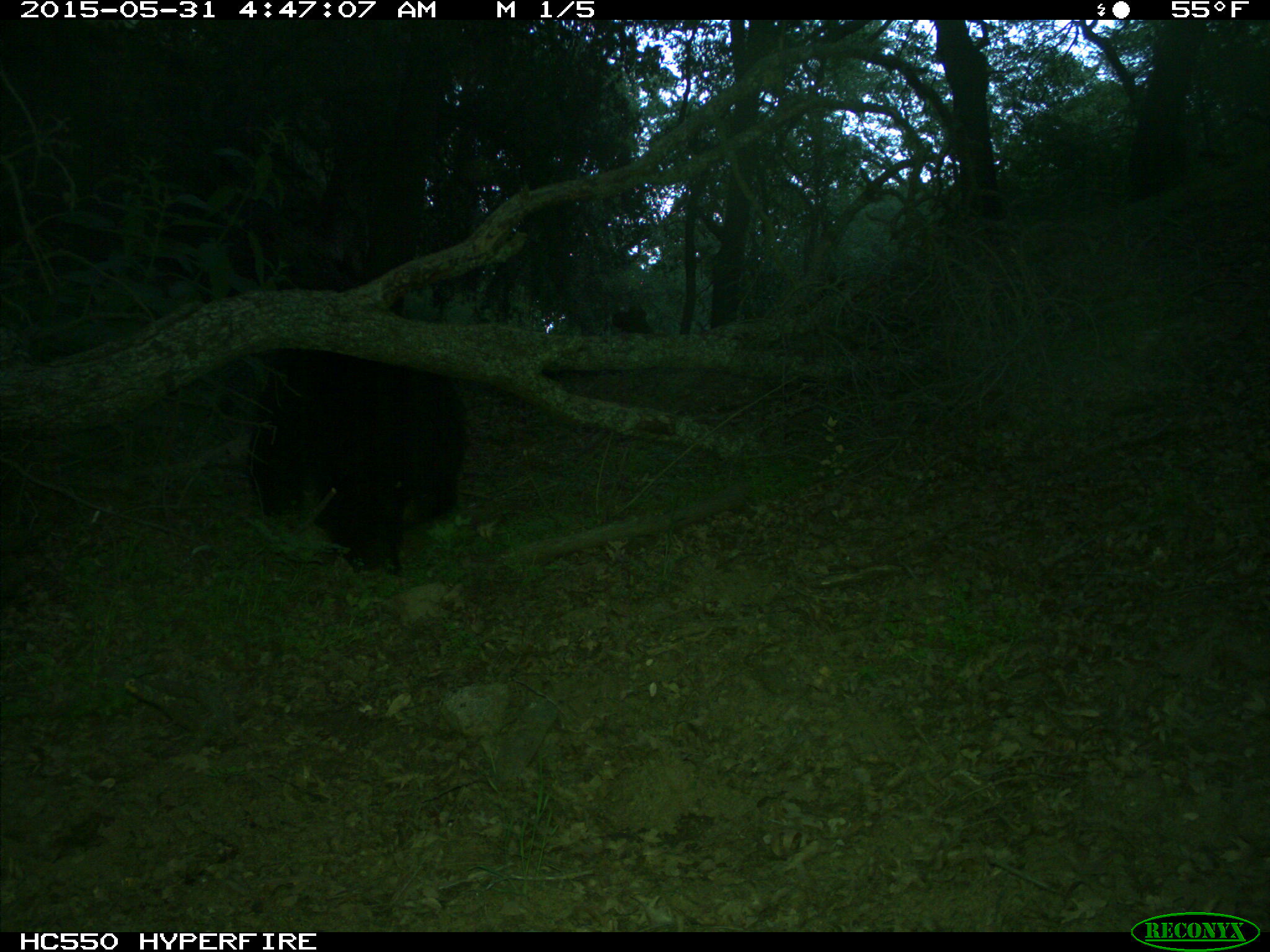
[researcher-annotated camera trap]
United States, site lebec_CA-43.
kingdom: Animalia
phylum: Chordata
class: Mammalia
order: Carnivora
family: Ursidae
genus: Ursus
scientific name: Ursus americanus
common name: american black bear